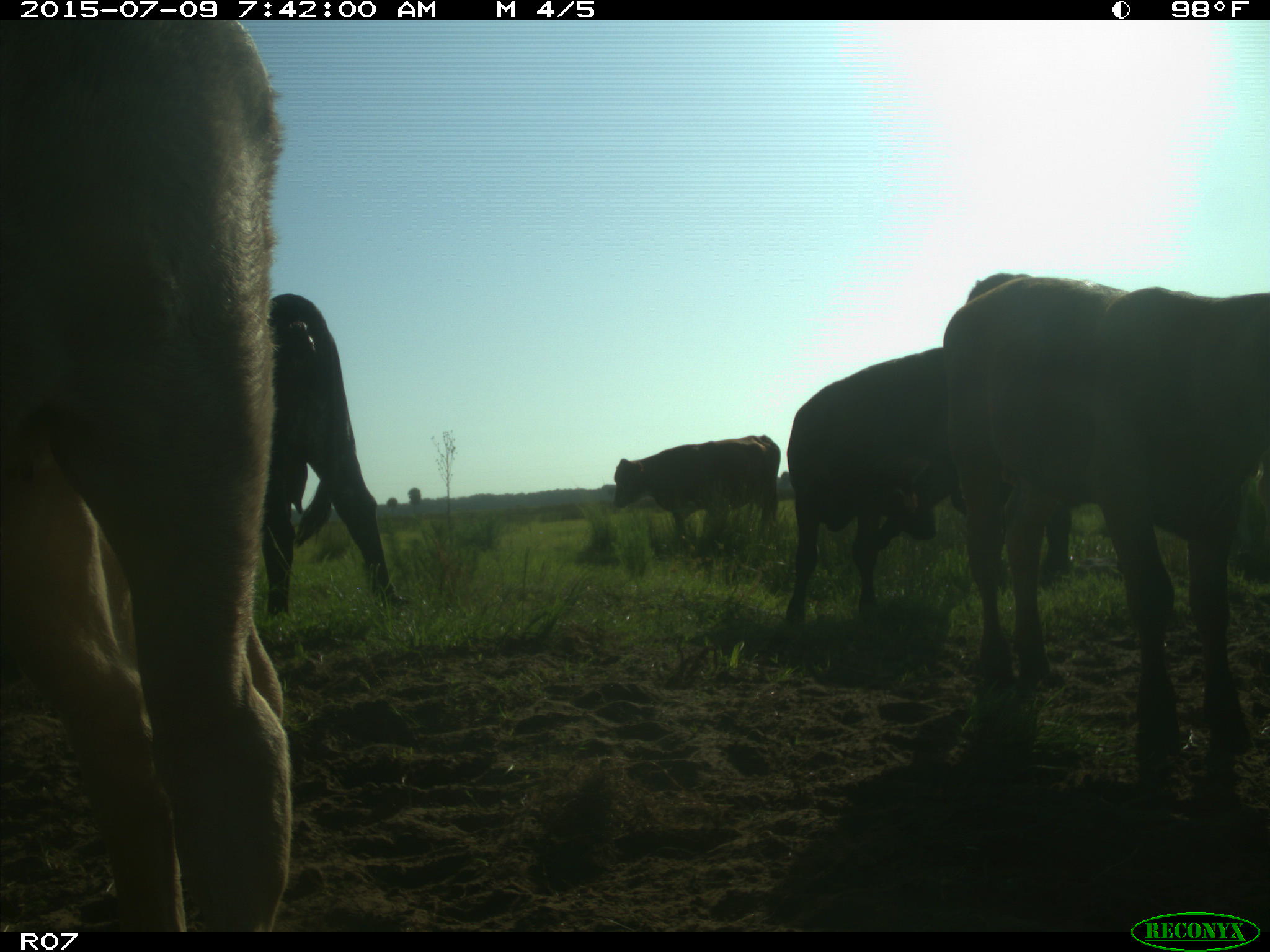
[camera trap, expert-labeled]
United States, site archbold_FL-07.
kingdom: Animalia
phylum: Chordata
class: Mammalia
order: Artiodactyla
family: Bovidae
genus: Bos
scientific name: Bos taurus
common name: domestic cow